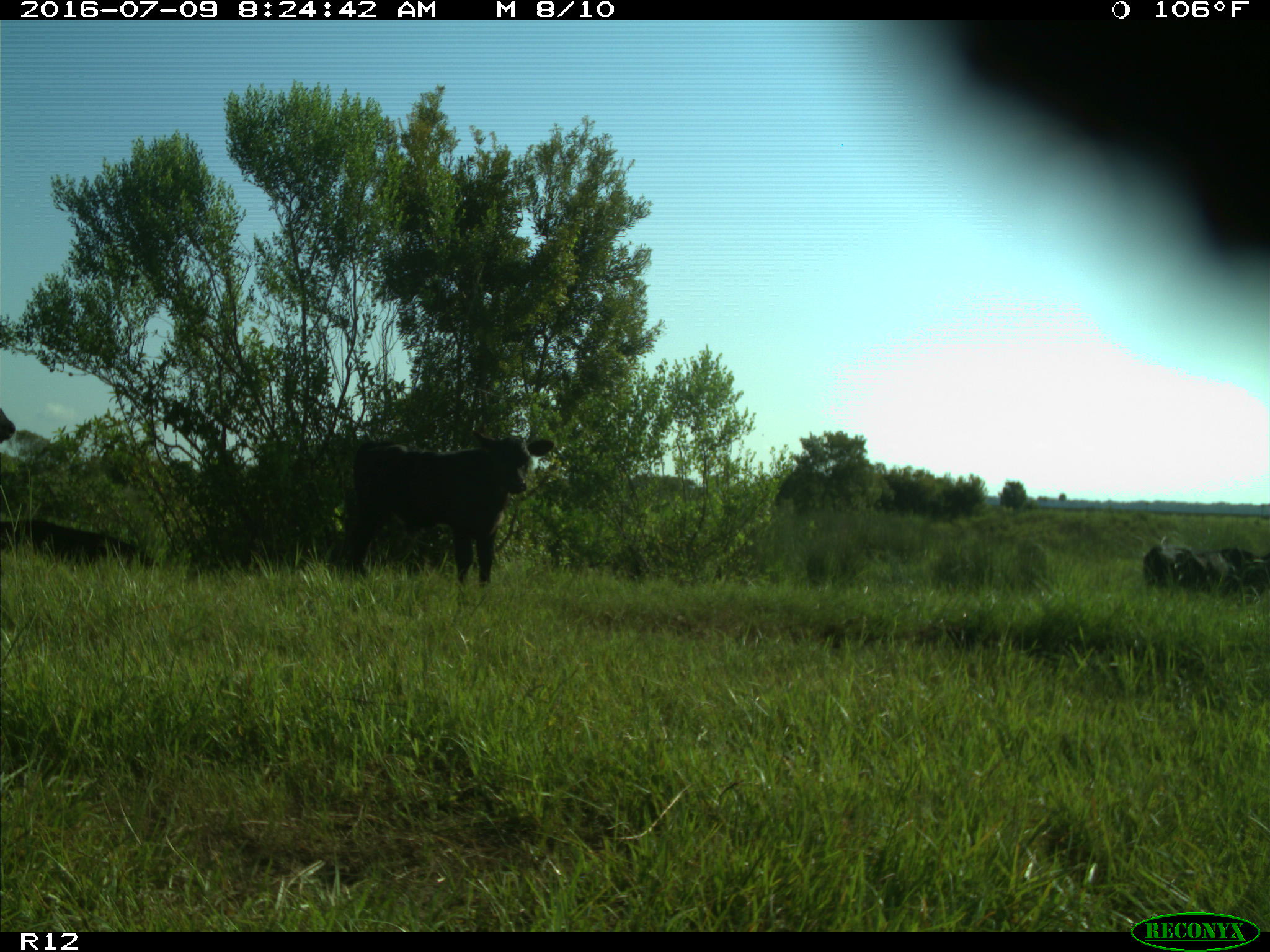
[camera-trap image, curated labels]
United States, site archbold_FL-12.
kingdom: Animalia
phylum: Chordata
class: Mammalia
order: Artiodactyla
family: Bovidae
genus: Bos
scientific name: Bos taurus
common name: domestic cow